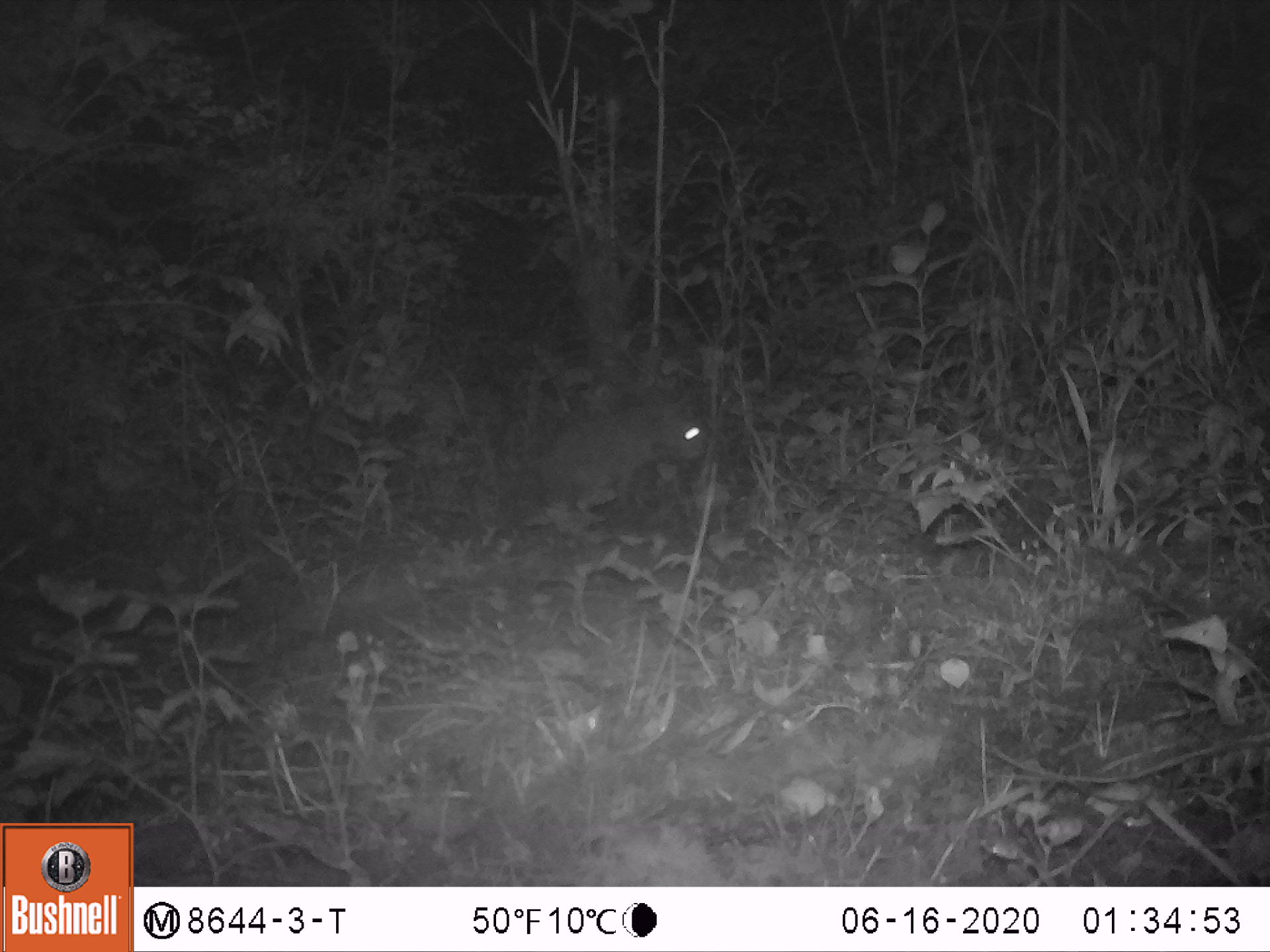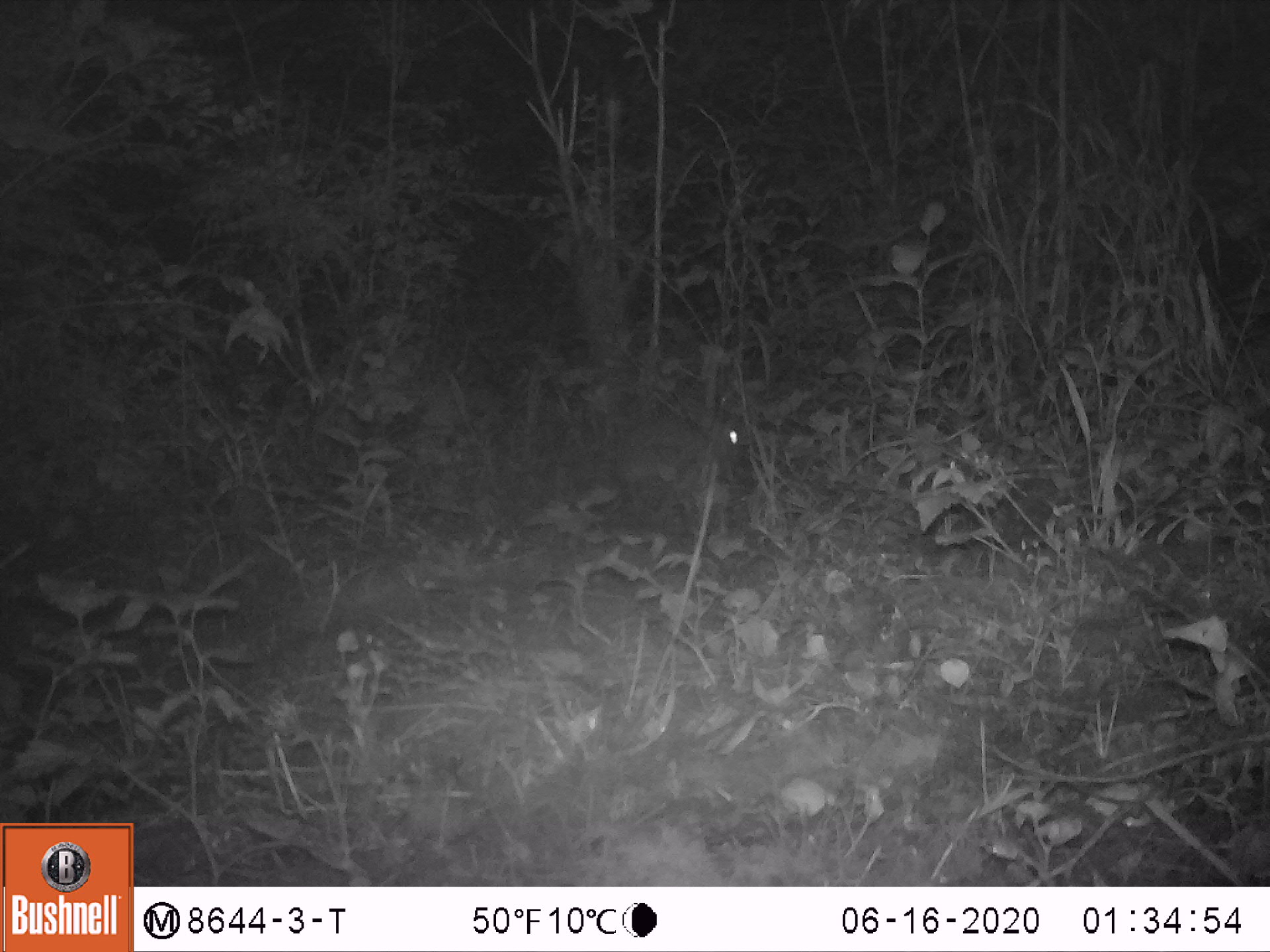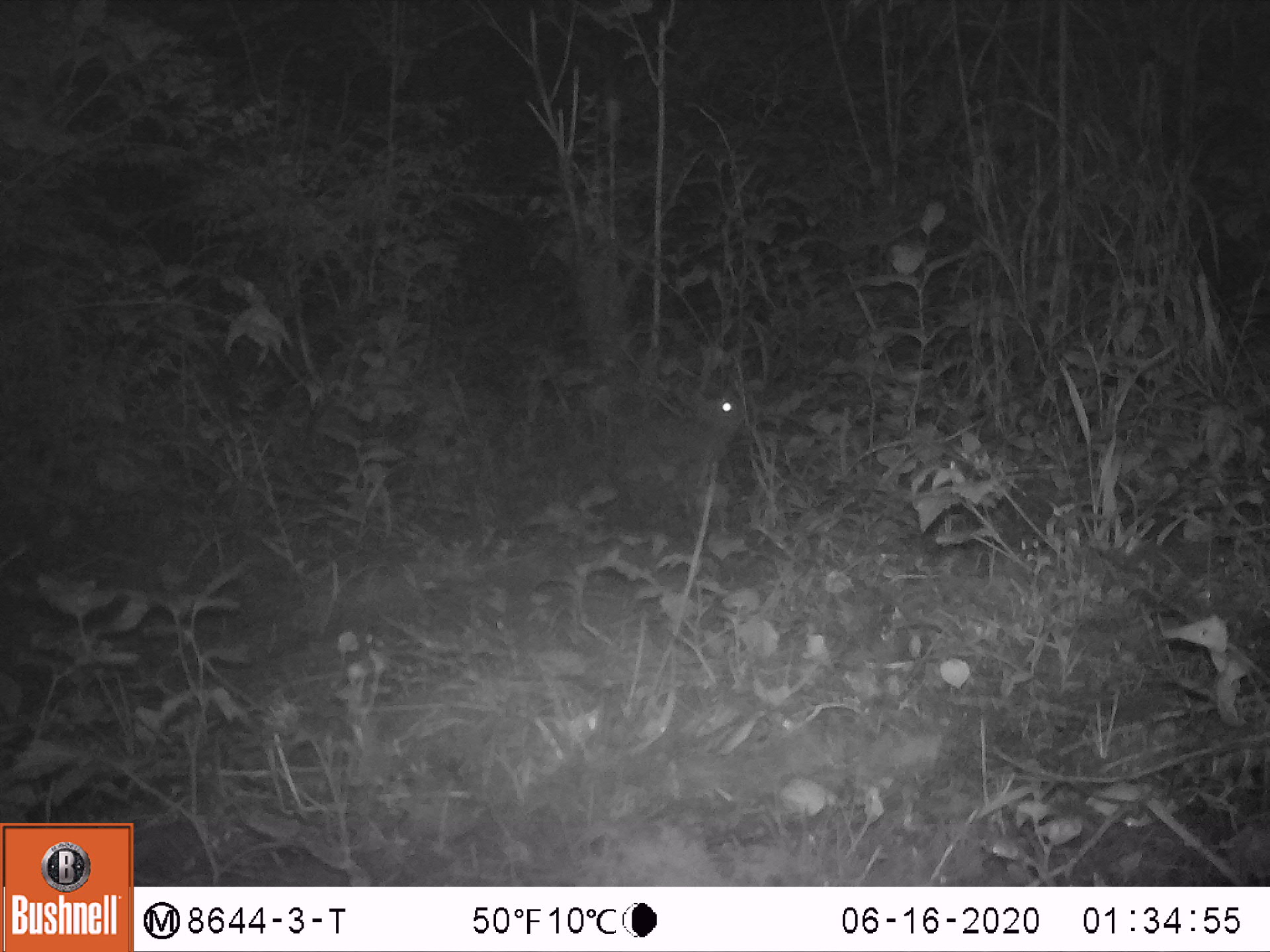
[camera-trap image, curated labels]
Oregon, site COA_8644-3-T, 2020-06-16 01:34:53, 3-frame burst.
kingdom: Animalia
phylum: Chordata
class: Mammalia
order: Lagomorpha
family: Leporidae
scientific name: Leporidae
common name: hares and rabbits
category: leporidae family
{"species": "leporidae family (hares and rabbits) (Leporidae)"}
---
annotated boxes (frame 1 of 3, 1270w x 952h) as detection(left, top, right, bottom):
leporidae family: detection(530, 374, 712, 519)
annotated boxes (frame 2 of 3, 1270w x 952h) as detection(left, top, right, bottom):
leporidae family: detection(596, 400, 746, 502)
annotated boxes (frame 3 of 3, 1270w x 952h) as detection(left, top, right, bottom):
leporidae family: detection(601, 374, 749, 491)